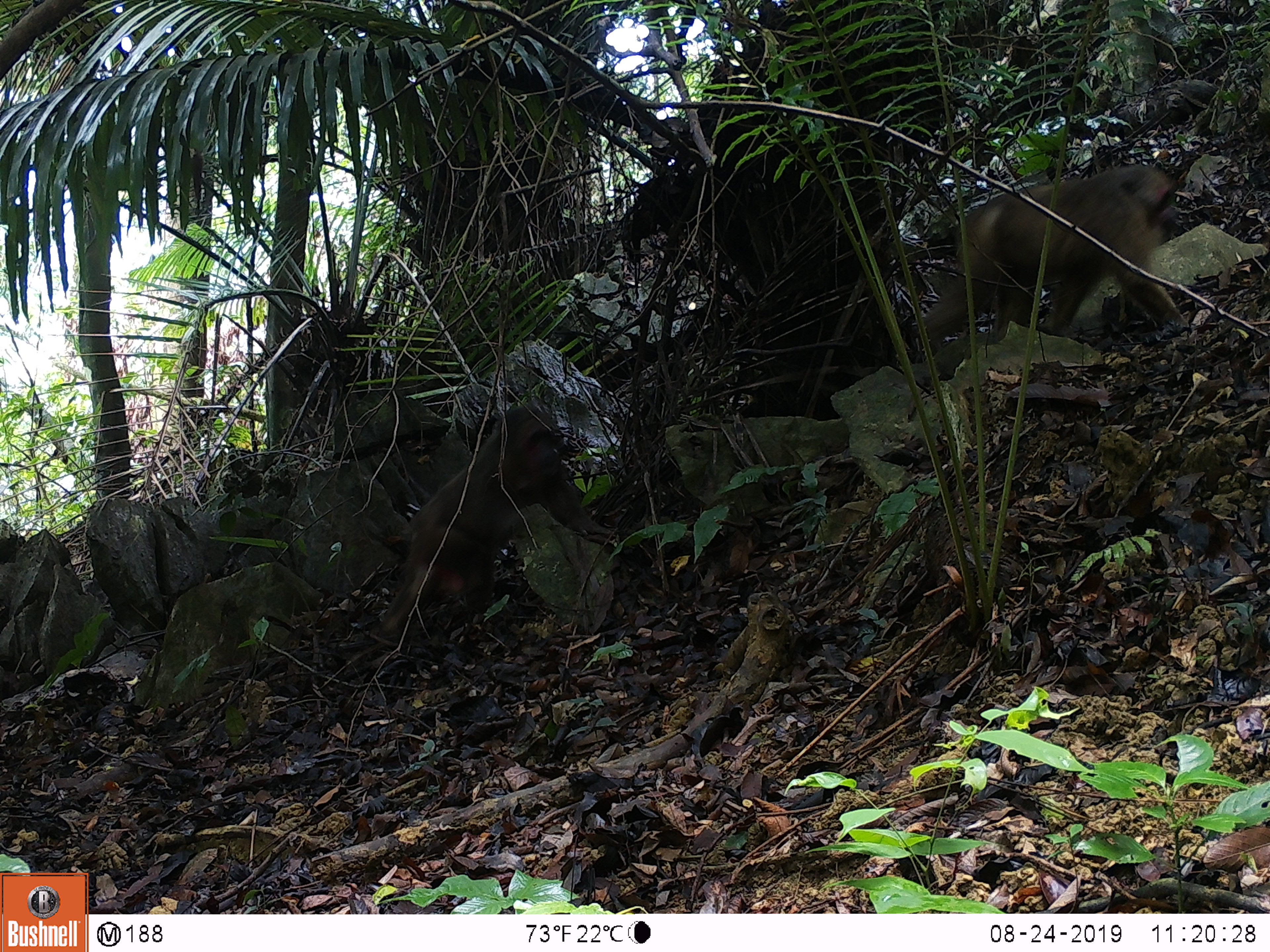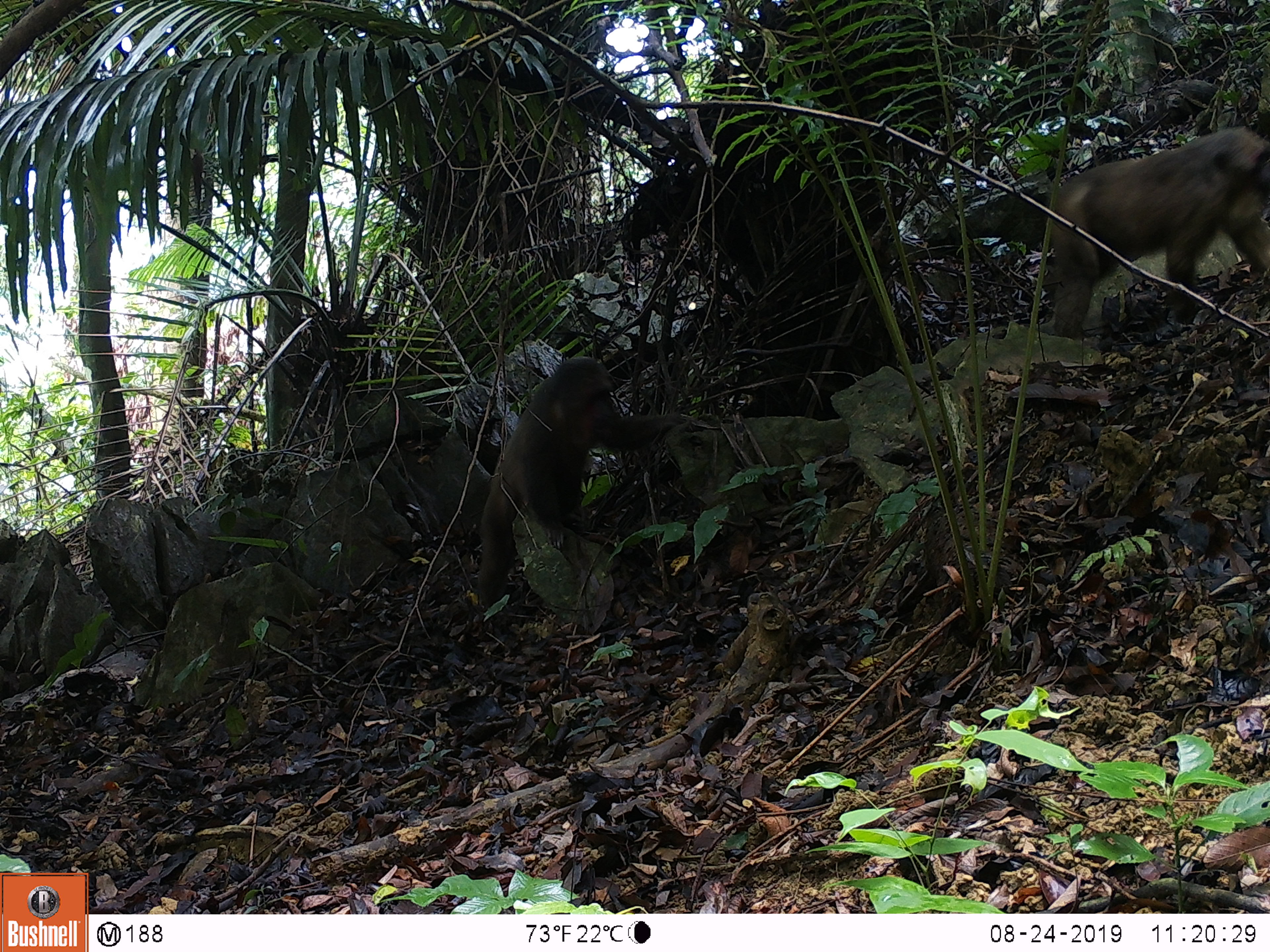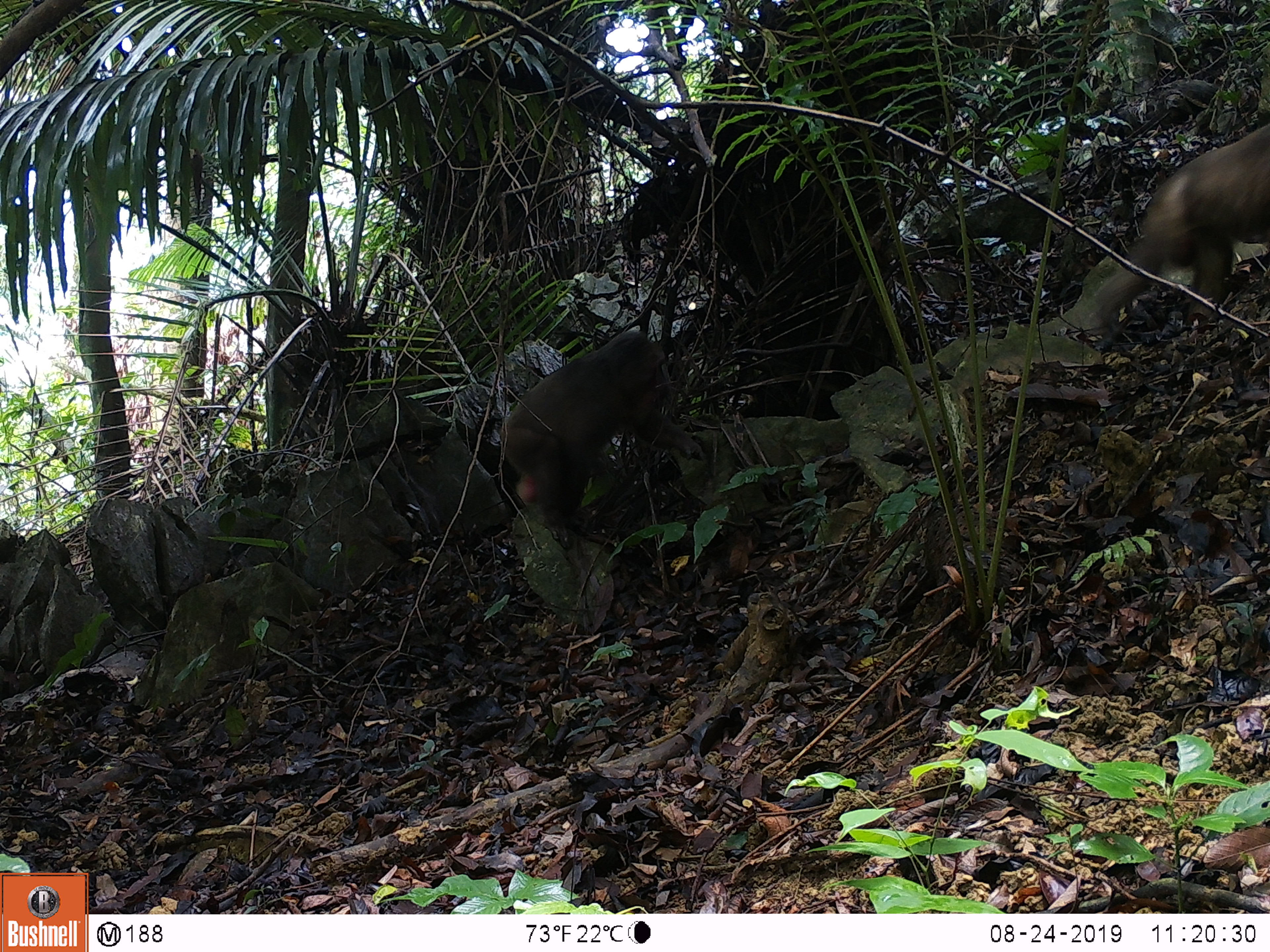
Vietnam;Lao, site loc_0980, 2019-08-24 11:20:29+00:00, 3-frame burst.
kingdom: Animalia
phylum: Chordata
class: Mammalia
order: Primates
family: Cercopithecidae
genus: Macaca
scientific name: Macaca arctoides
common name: stump-tailed macaque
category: stump tailed macaque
Stump tailed macaque (stump-tailed macaque) (Macaca arctoides). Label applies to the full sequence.